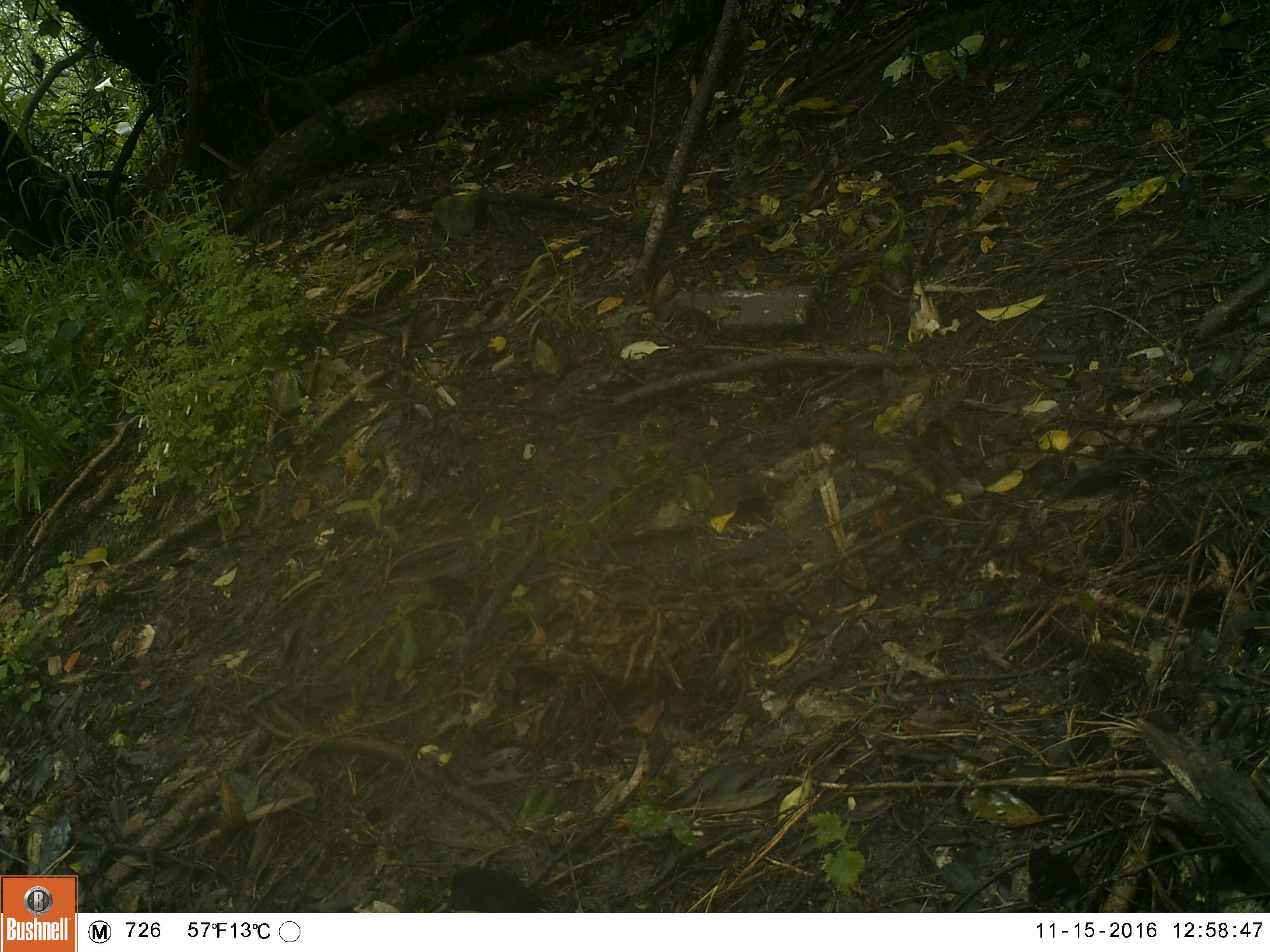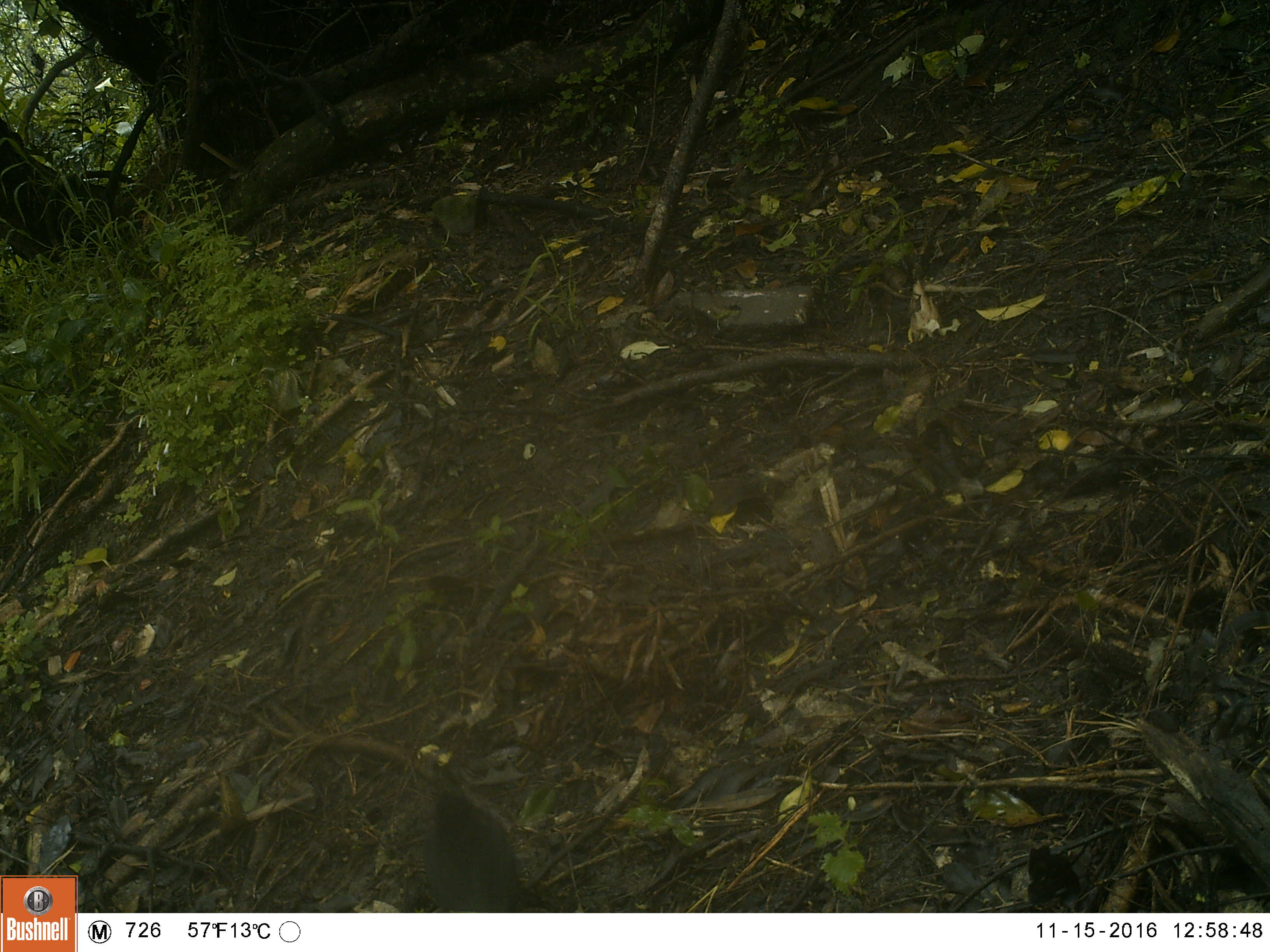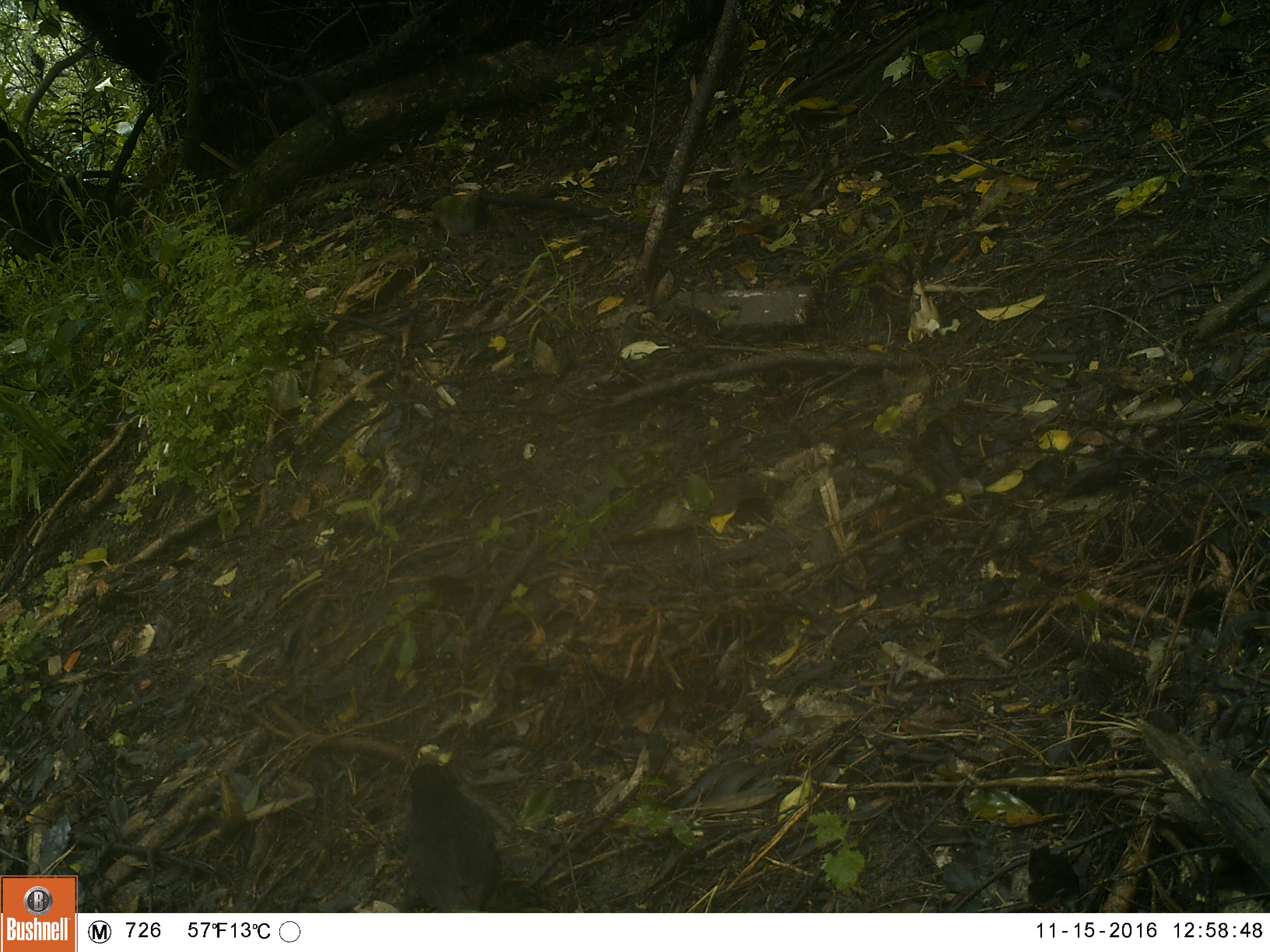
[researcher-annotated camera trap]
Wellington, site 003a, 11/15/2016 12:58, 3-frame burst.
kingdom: Animalia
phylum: Chordata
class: Aves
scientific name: Aves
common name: bird